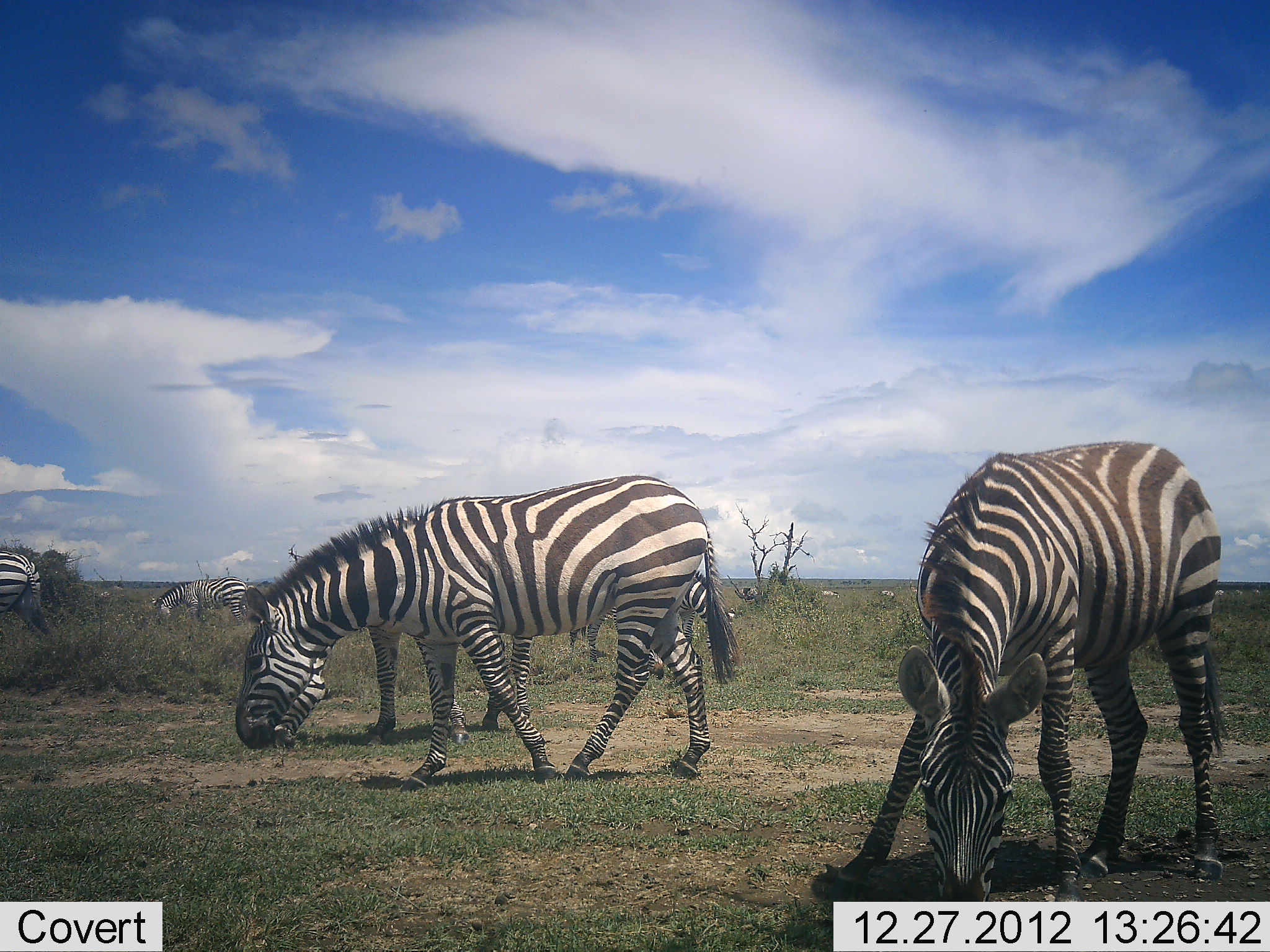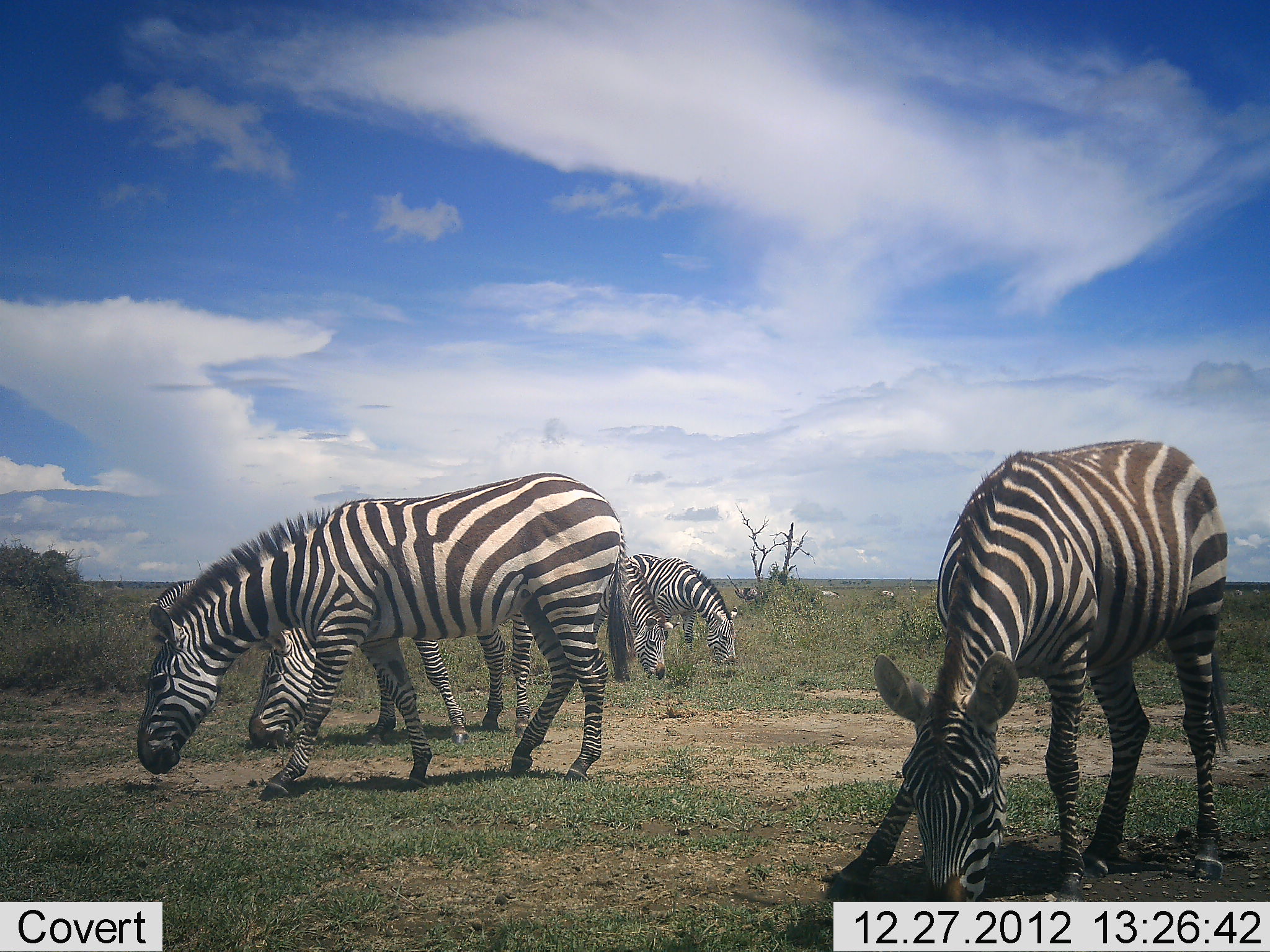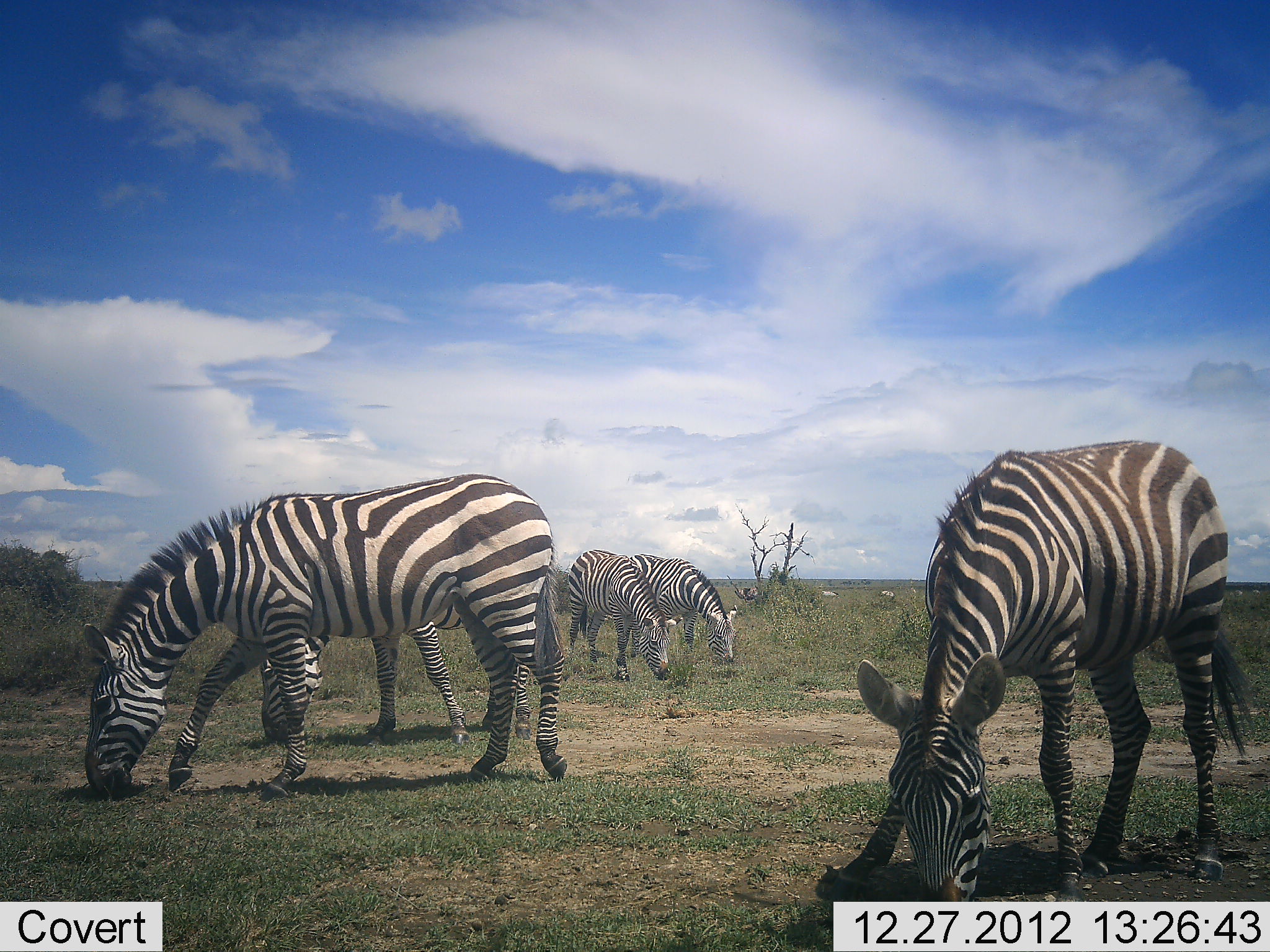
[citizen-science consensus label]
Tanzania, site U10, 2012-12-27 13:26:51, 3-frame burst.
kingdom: Animalia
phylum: Chordata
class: Mammalia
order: Perissodactyla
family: Equidae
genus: Equus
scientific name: Equus quagga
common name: plains zebra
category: zebra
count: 5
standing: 20%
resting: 0%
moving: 30%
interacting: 0%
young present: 0%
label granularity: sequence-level